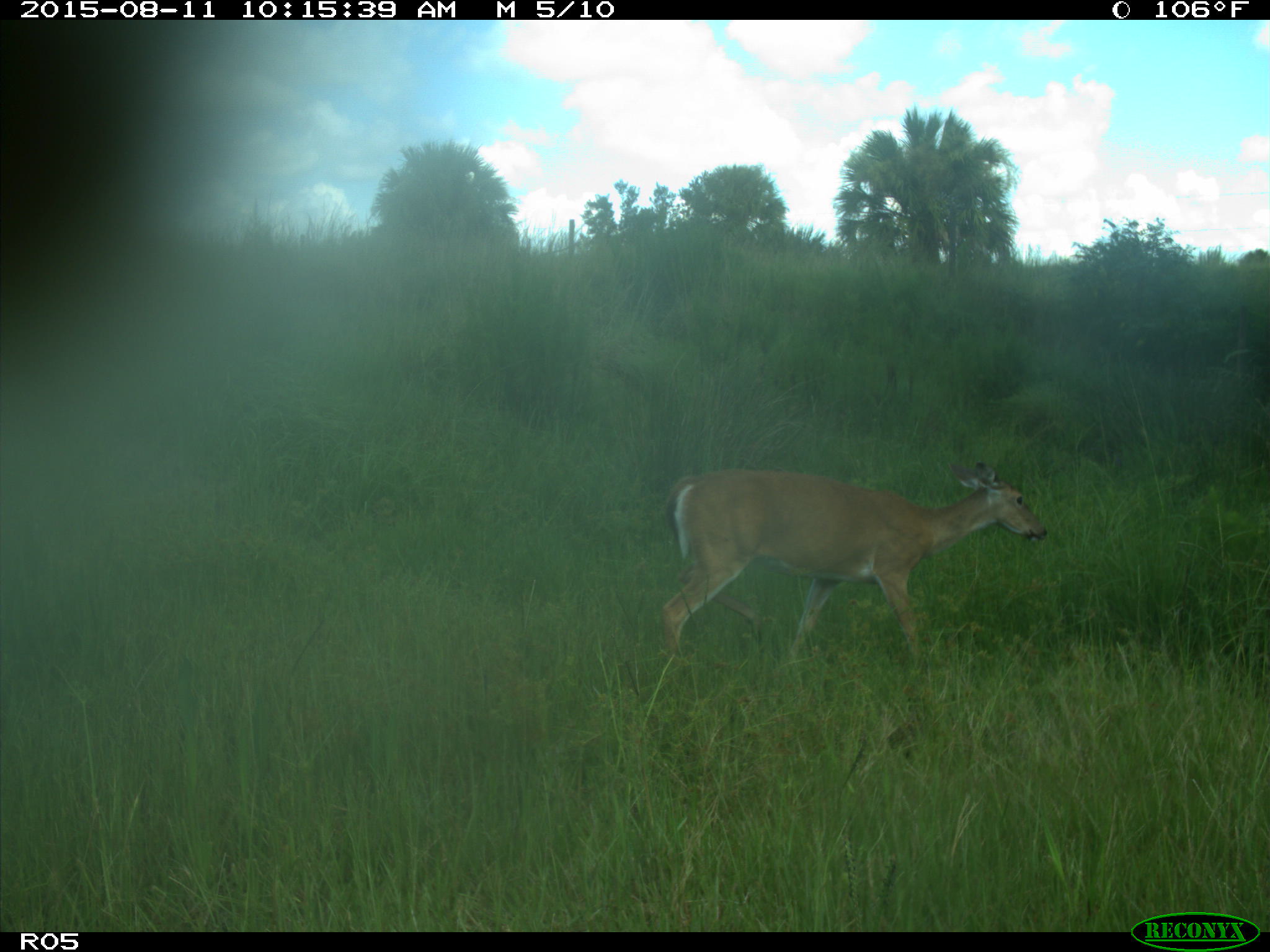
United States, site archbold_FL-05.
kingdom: Animalia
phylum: Chordata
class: Mammalia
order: Artiodactyla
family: Cervidae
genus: Odocoileus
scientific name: Odocoileus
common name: deer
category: unidentified deer